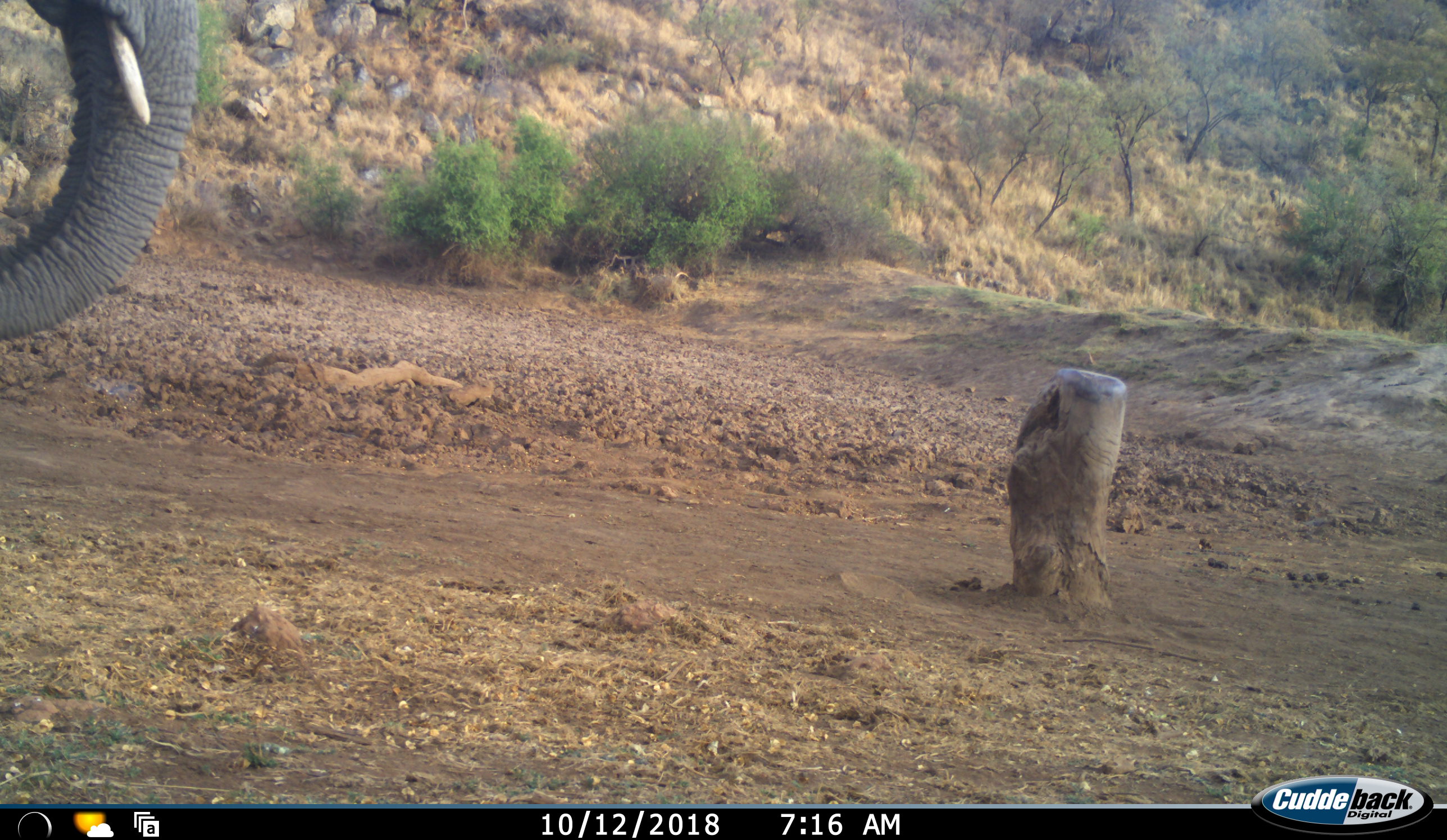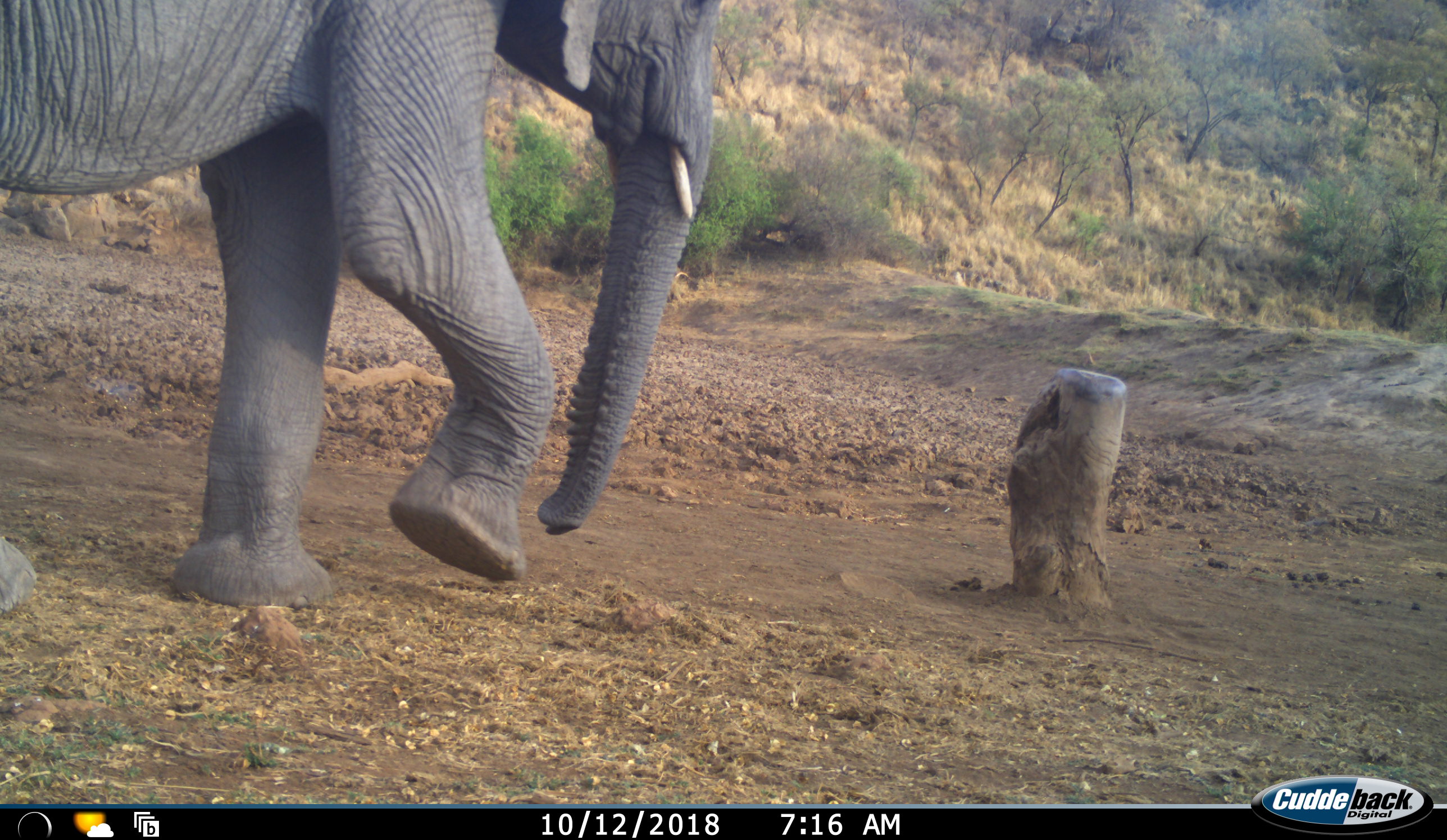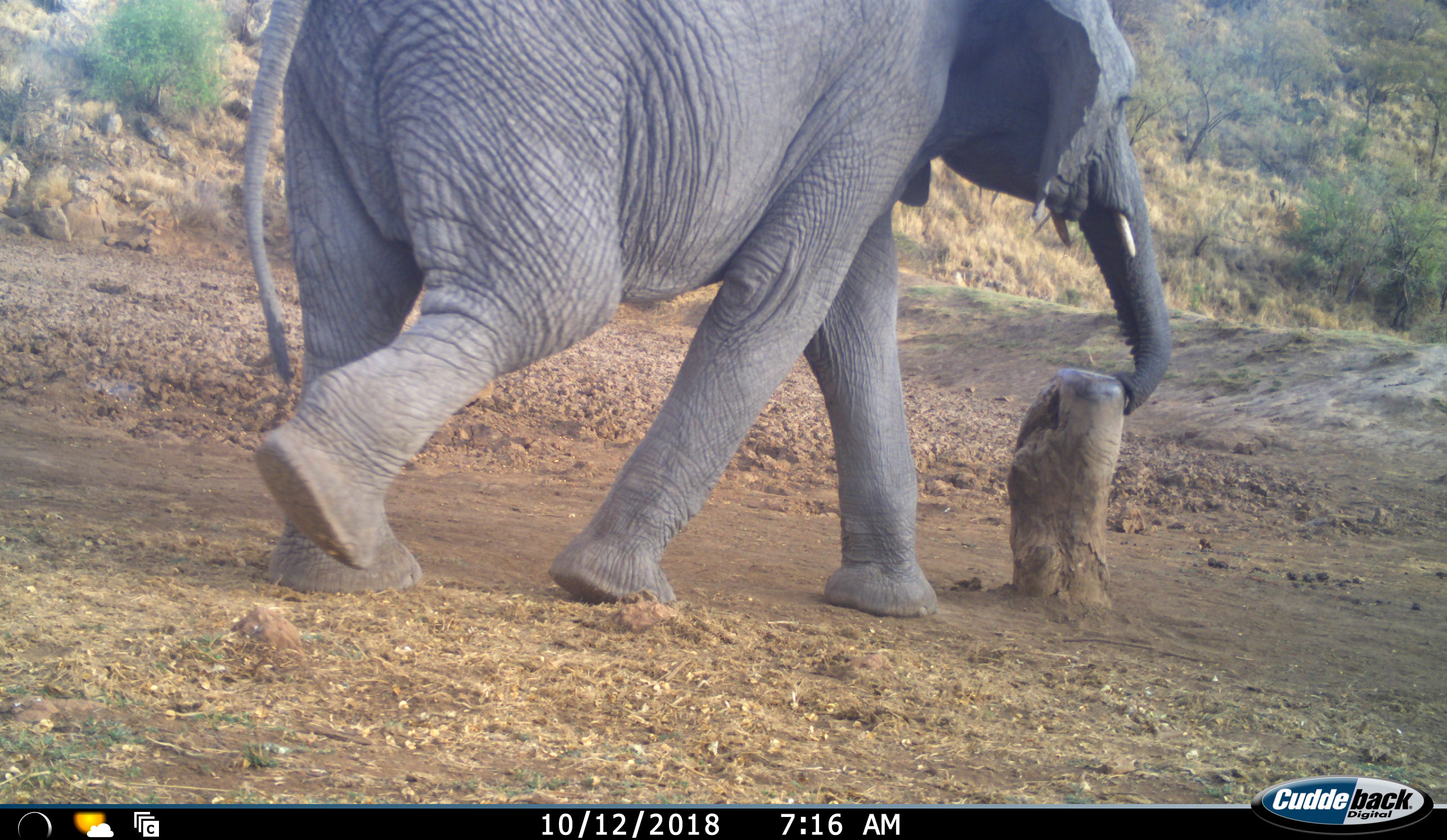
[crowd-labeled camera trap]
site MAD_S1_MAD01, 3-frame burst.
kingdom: Animalia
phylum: Chordata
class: Mammalia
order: Proboscidea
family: Elephantidae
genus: Loxodonta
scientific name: Loxodonta africana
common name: african bush elephant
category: elephant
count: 1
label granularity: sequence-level